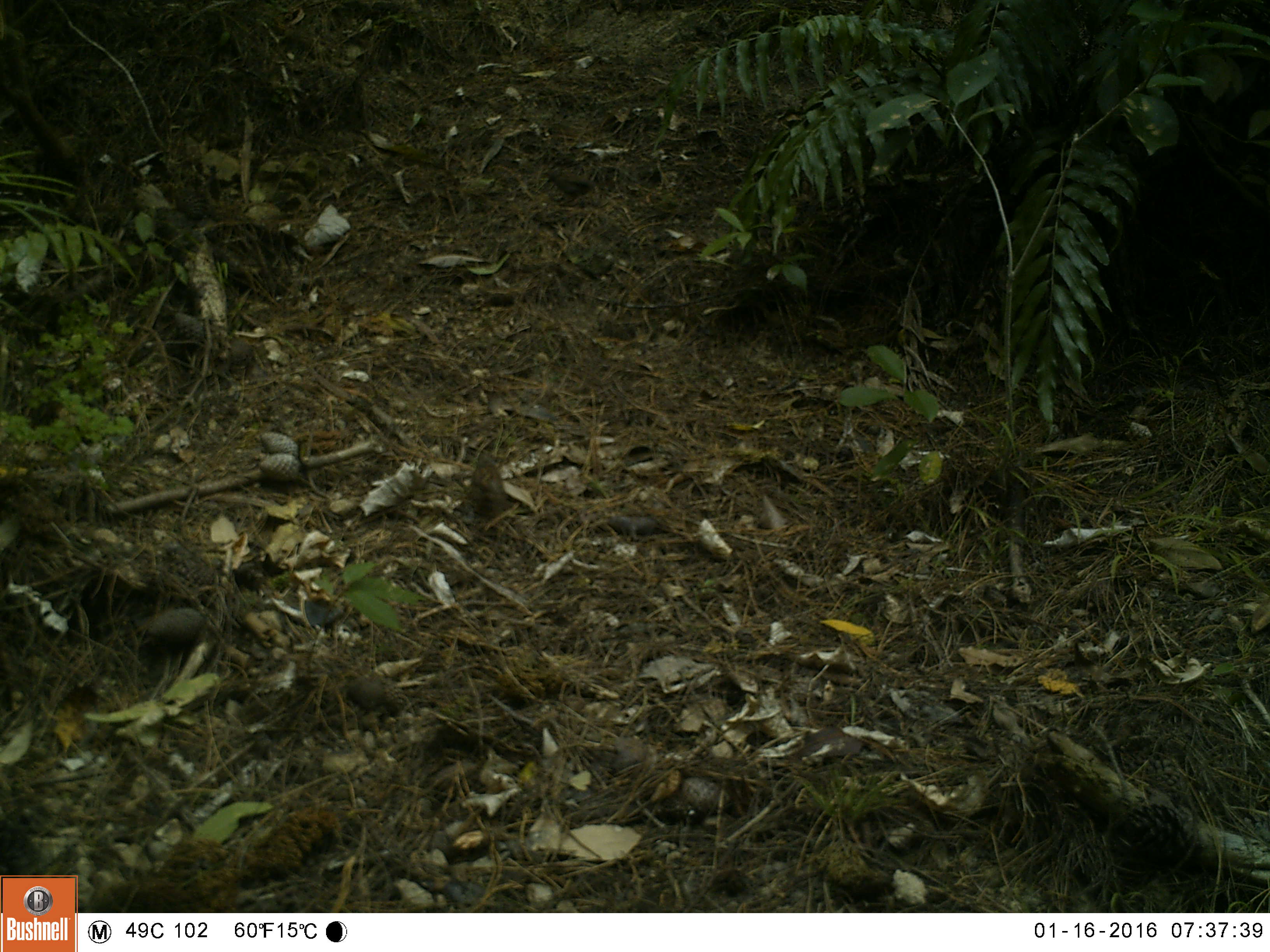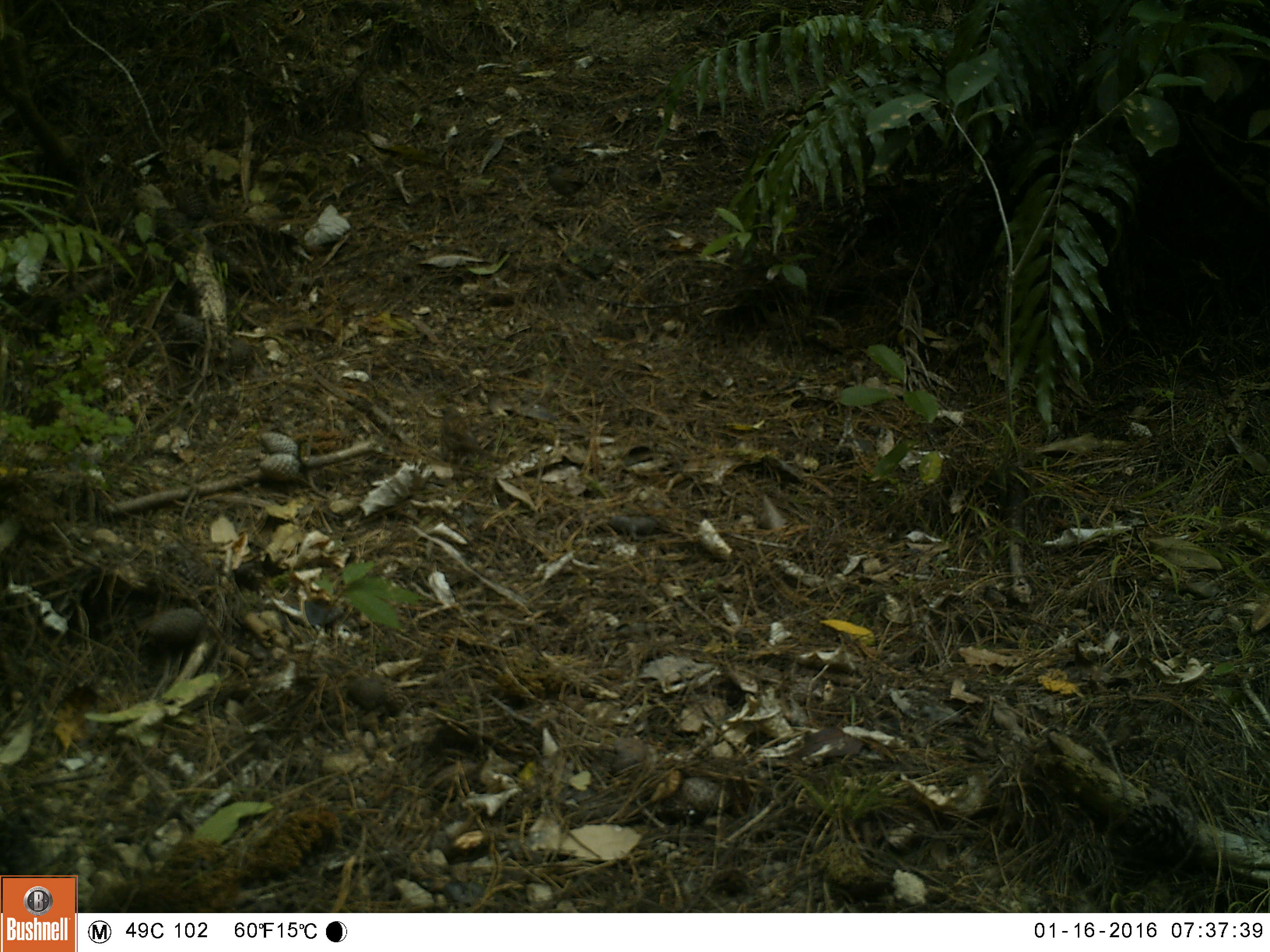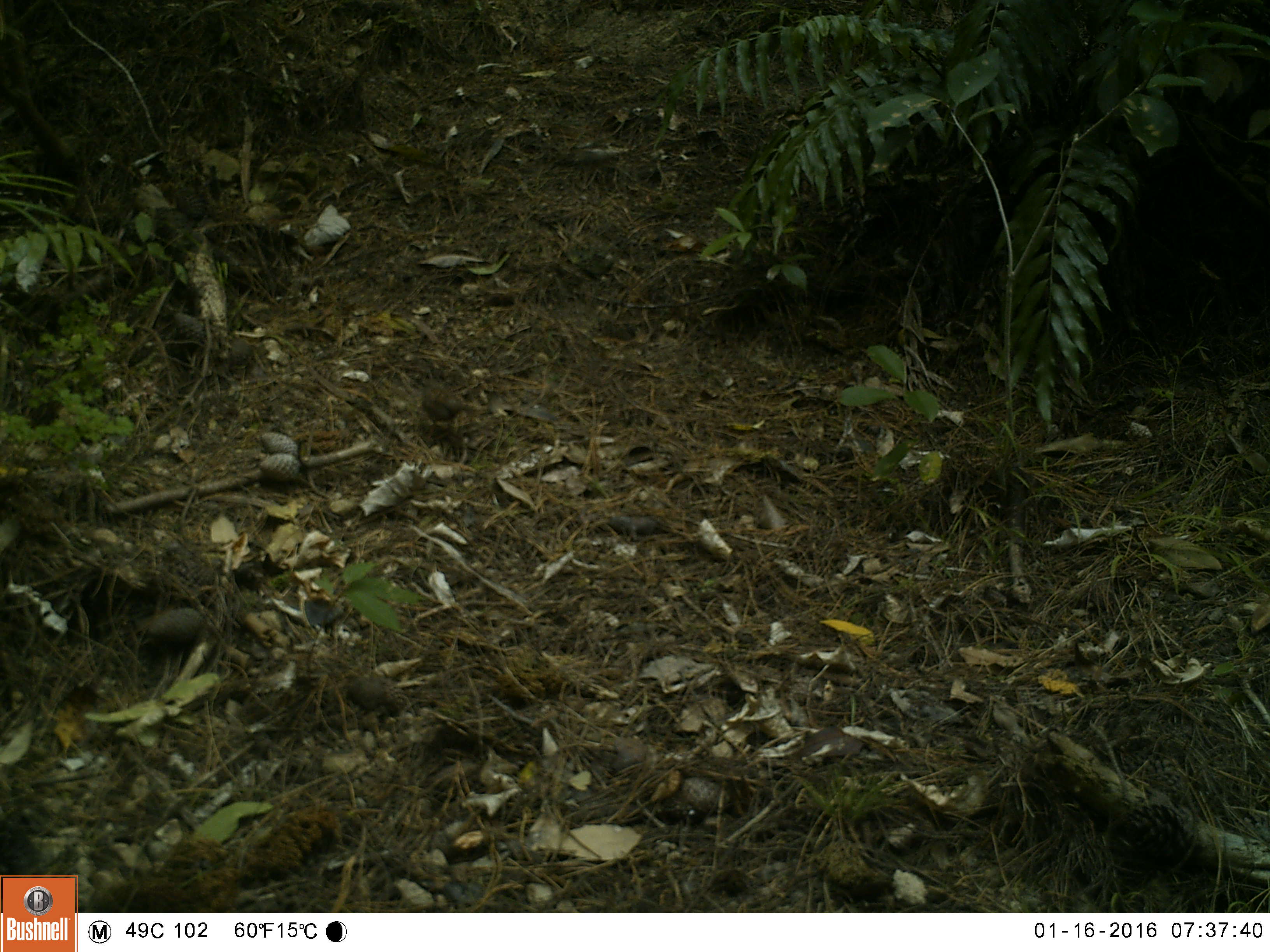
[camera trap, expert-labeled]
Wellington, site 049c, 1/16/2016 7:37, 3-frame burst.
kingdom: Animalia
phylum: Chordata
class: Aves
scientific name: Aves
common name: bird